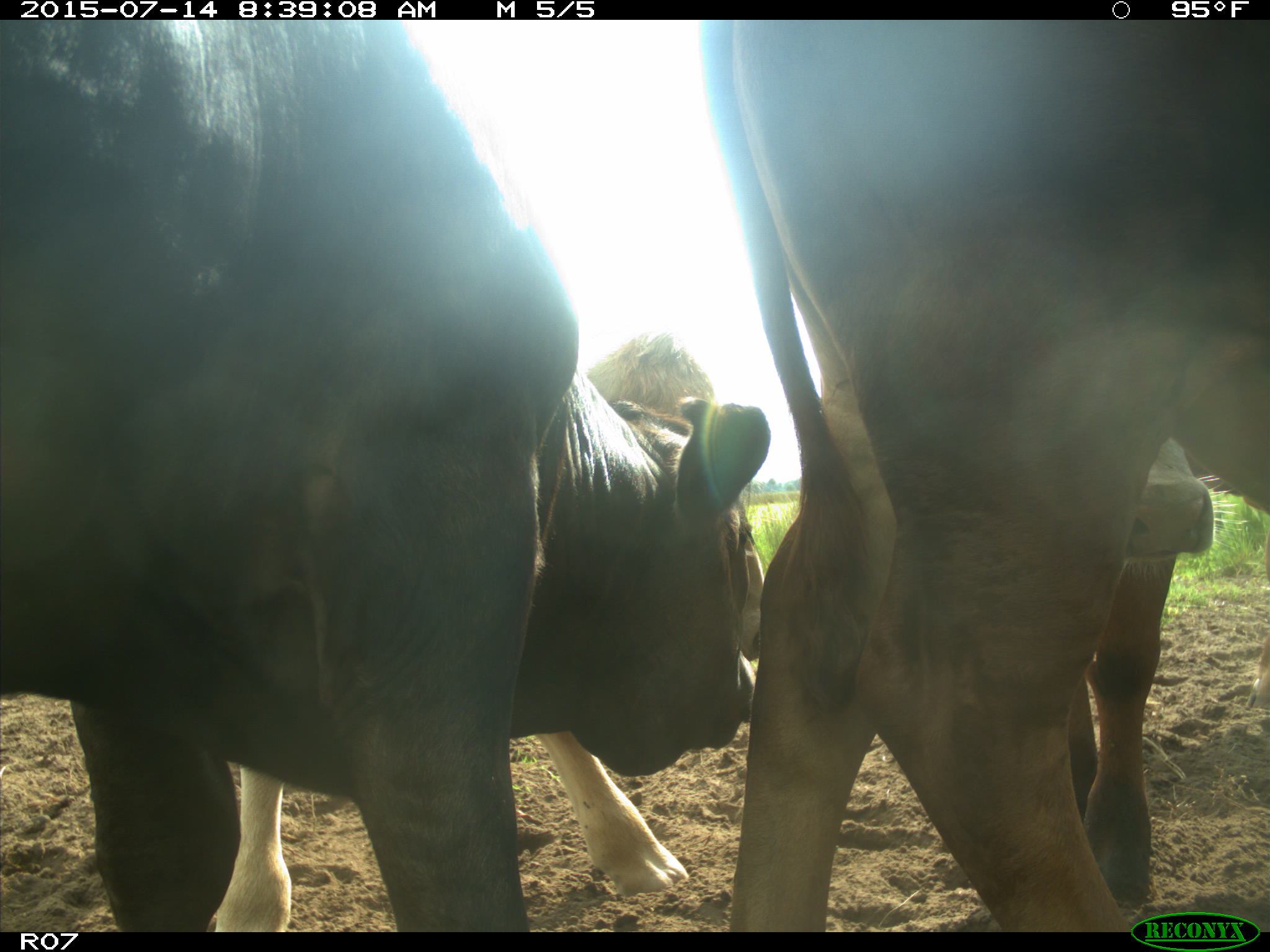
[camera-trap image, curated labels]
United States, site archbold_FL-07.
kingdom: Animalia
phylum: Chordata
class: Mammalia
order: Artiodactyla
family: Bovidae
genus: Bos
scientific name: Bos taurus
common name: domestic cow